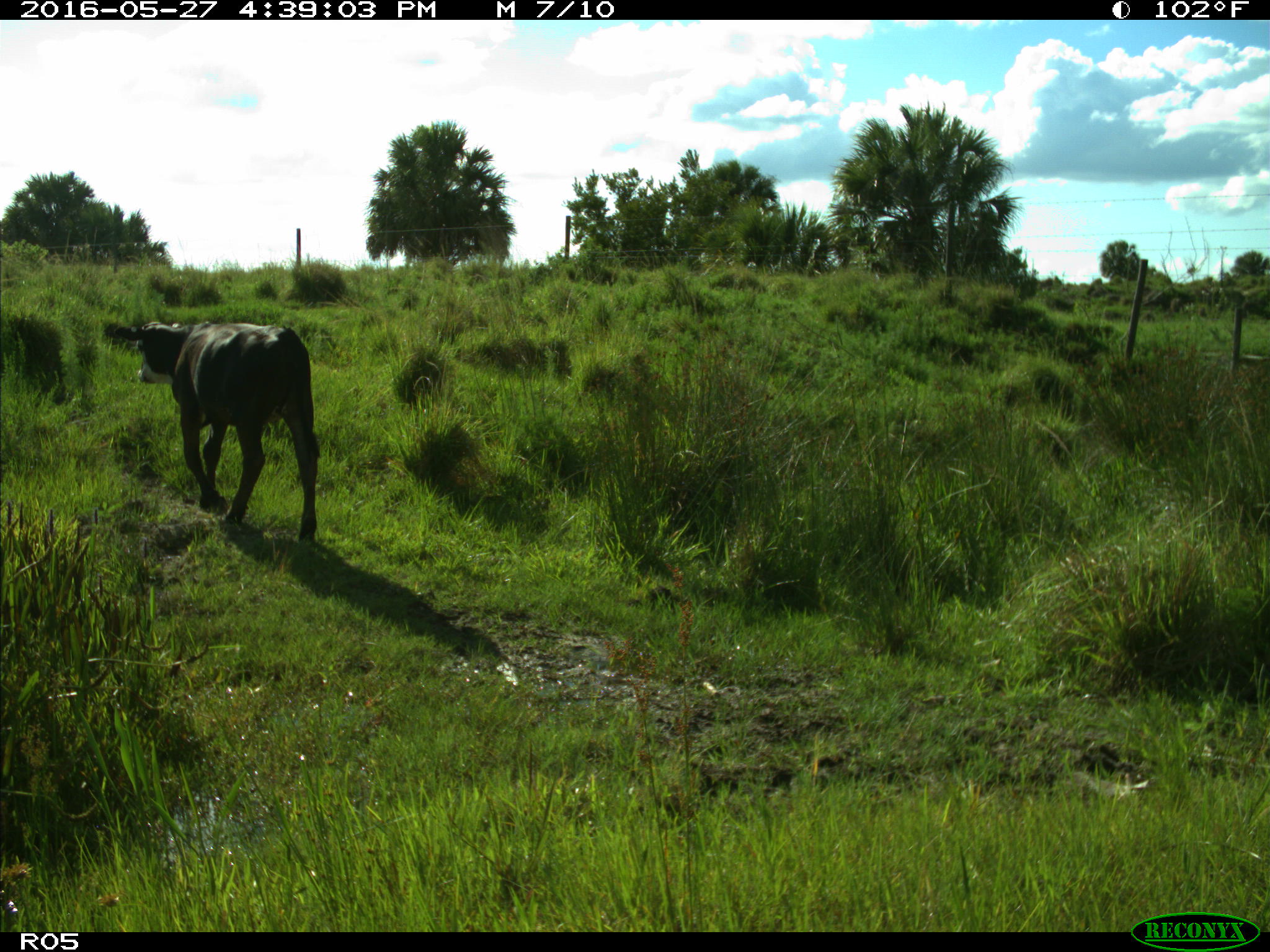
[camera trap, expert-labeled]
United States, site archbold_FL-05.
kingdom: Animalia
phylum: Chordata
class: Mammalia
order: Artiodactyla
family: Bovidae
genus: Bos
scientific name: Bos taurus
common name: domestic cow